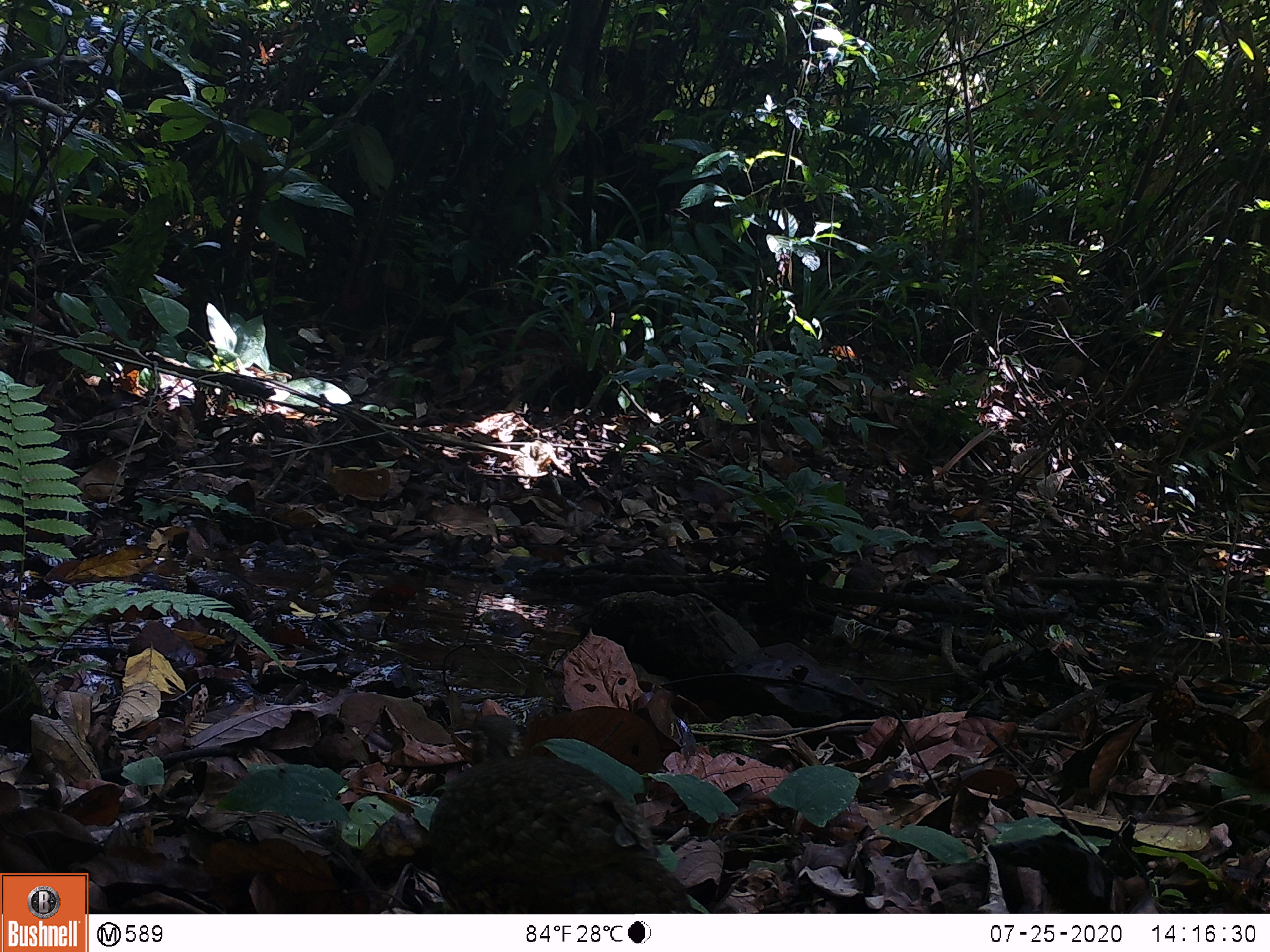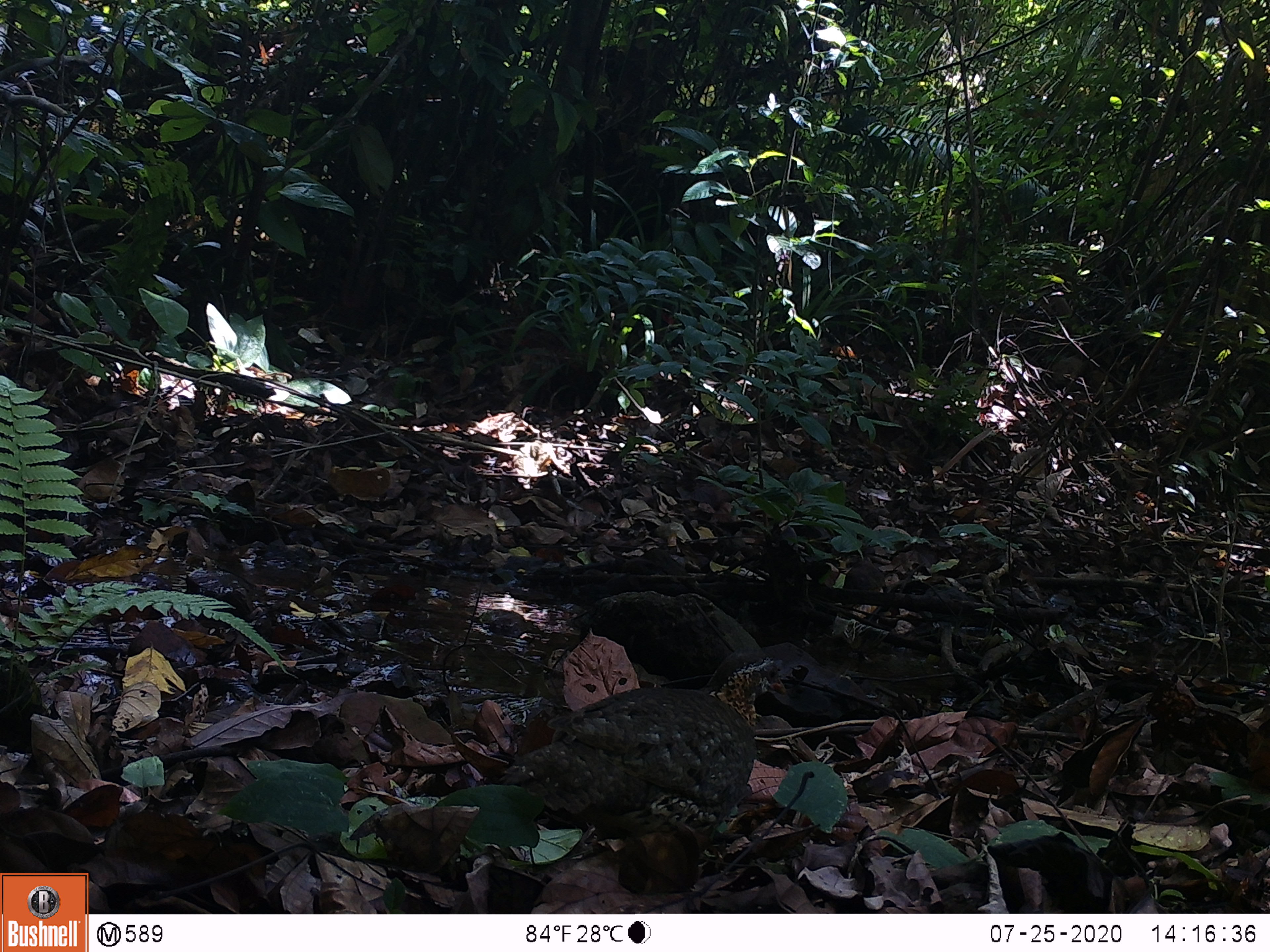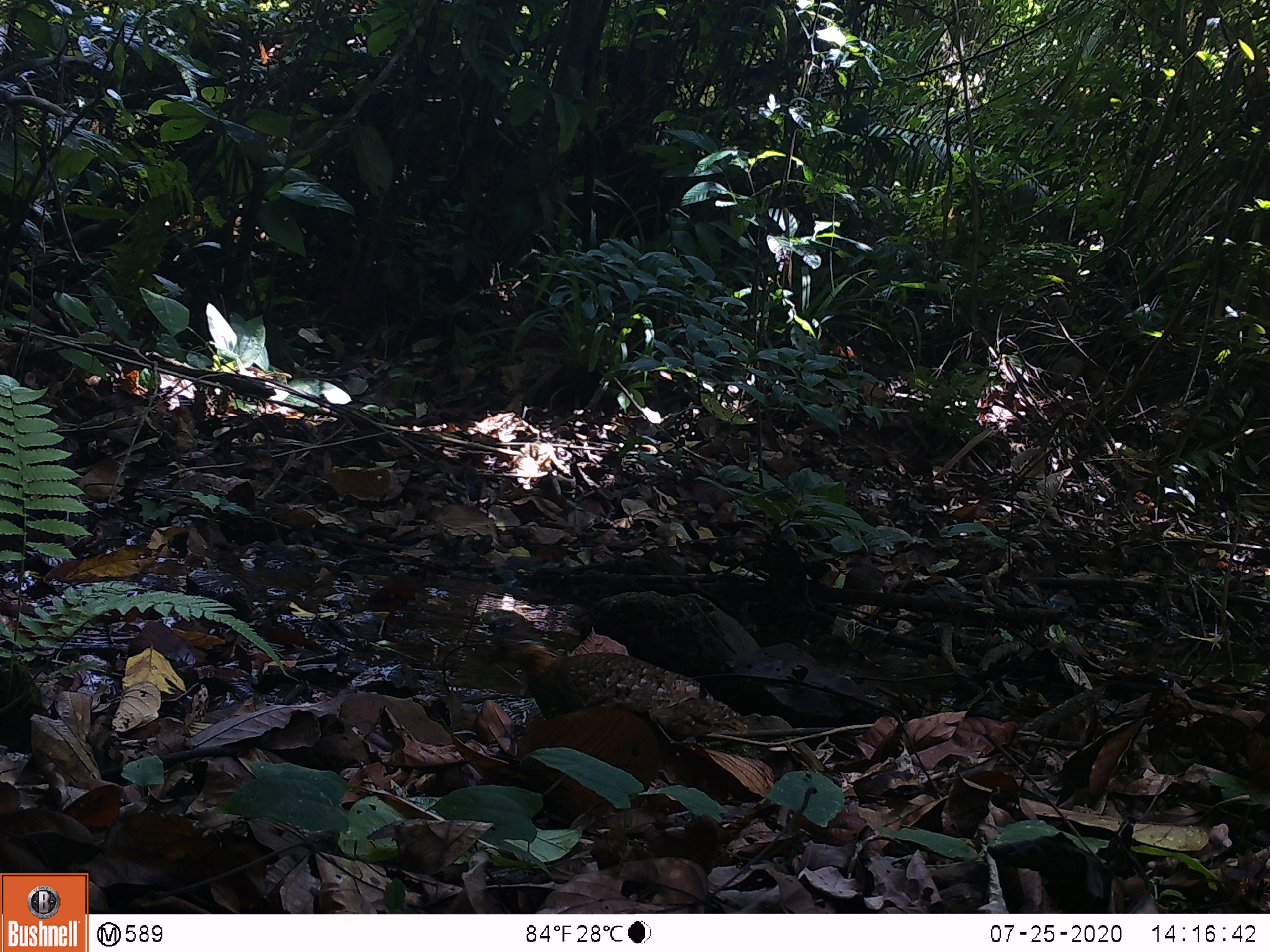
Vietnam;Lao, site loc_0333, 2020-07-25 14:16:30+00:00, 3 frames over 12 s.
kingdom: Animalia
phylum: Chordata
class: Aves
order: Galliformes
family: Phasianidae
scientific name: Phasianidae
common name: partridge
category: unidentified partridge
Unidentified partridge (partridge) (Phasianidae). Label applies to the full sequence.